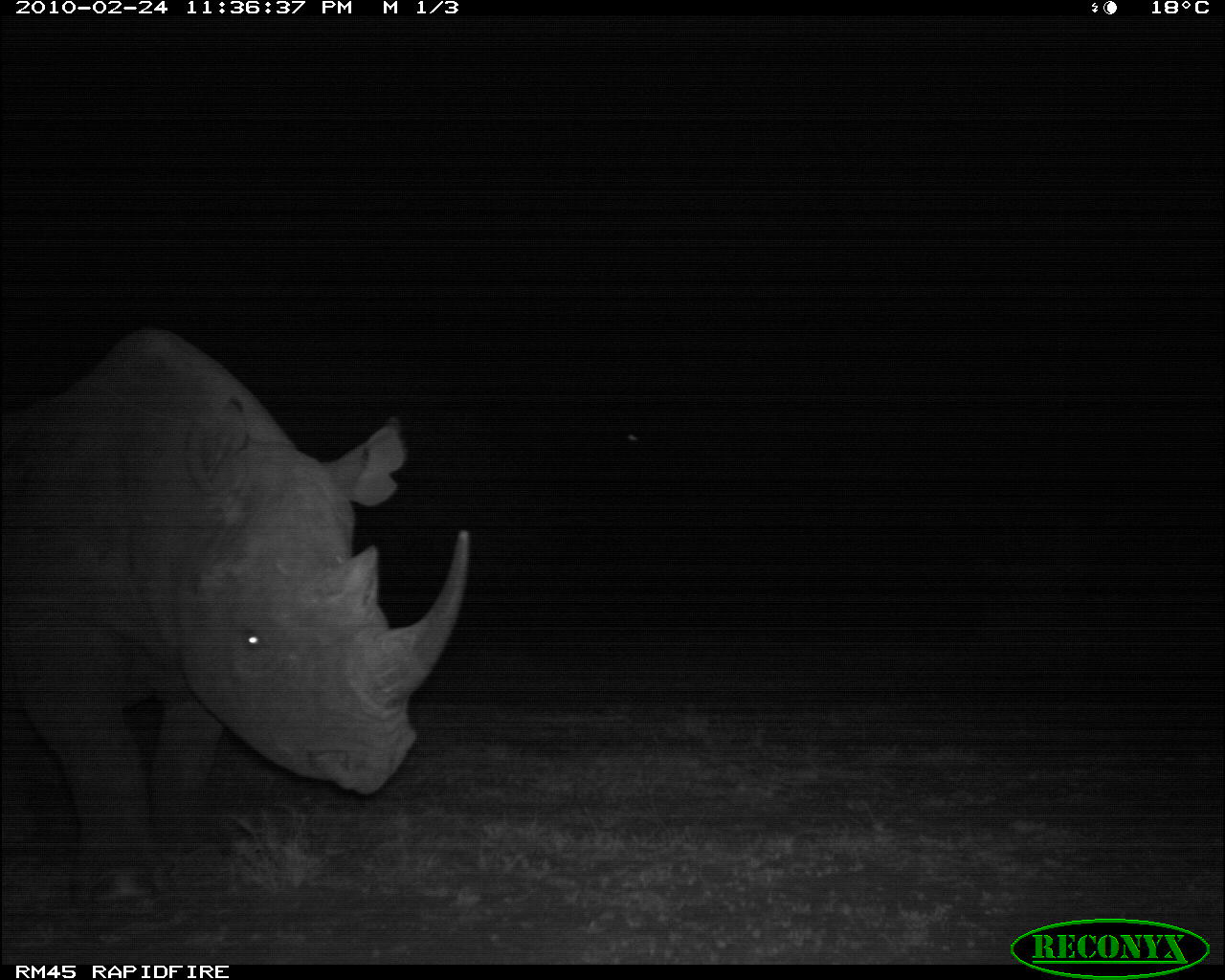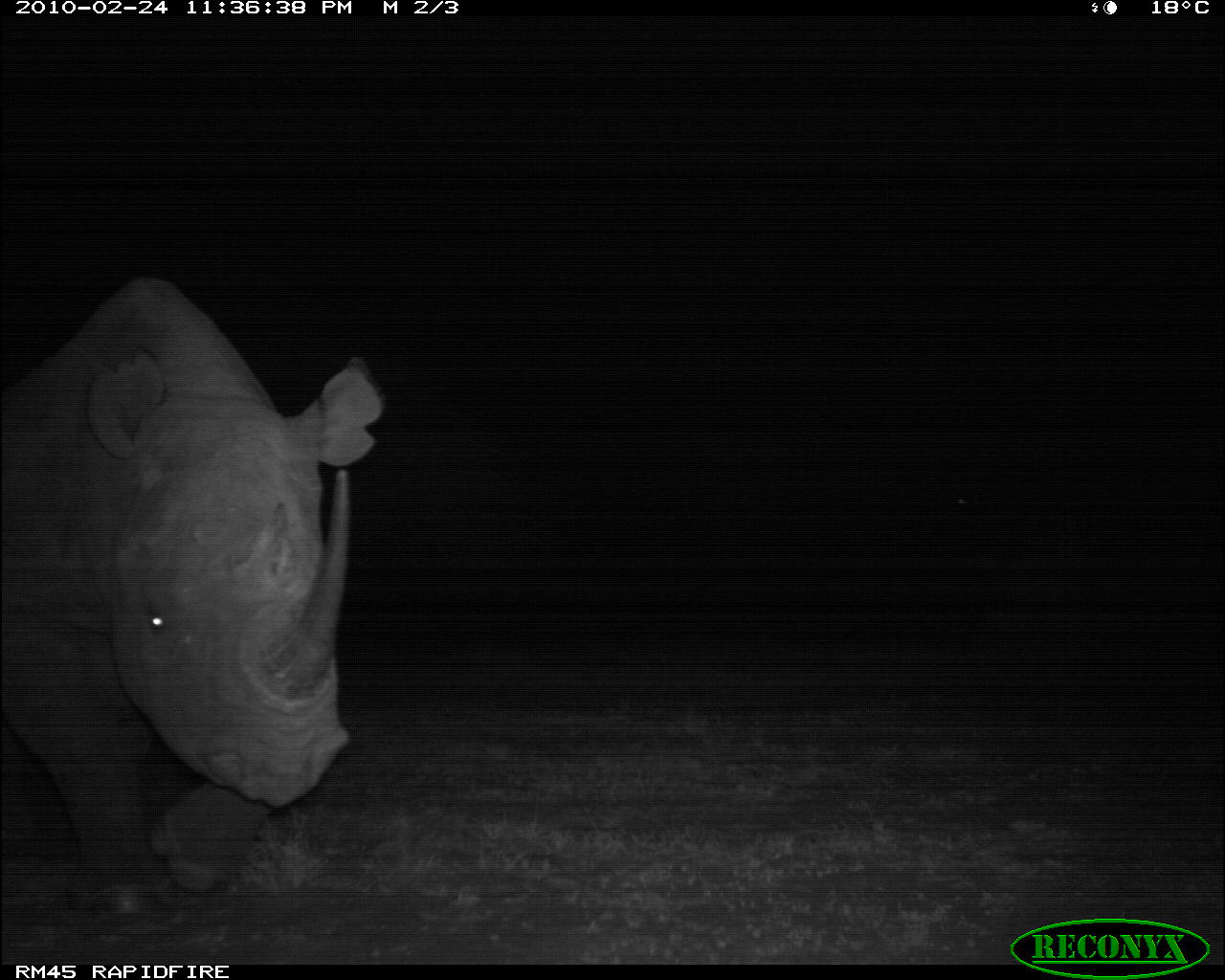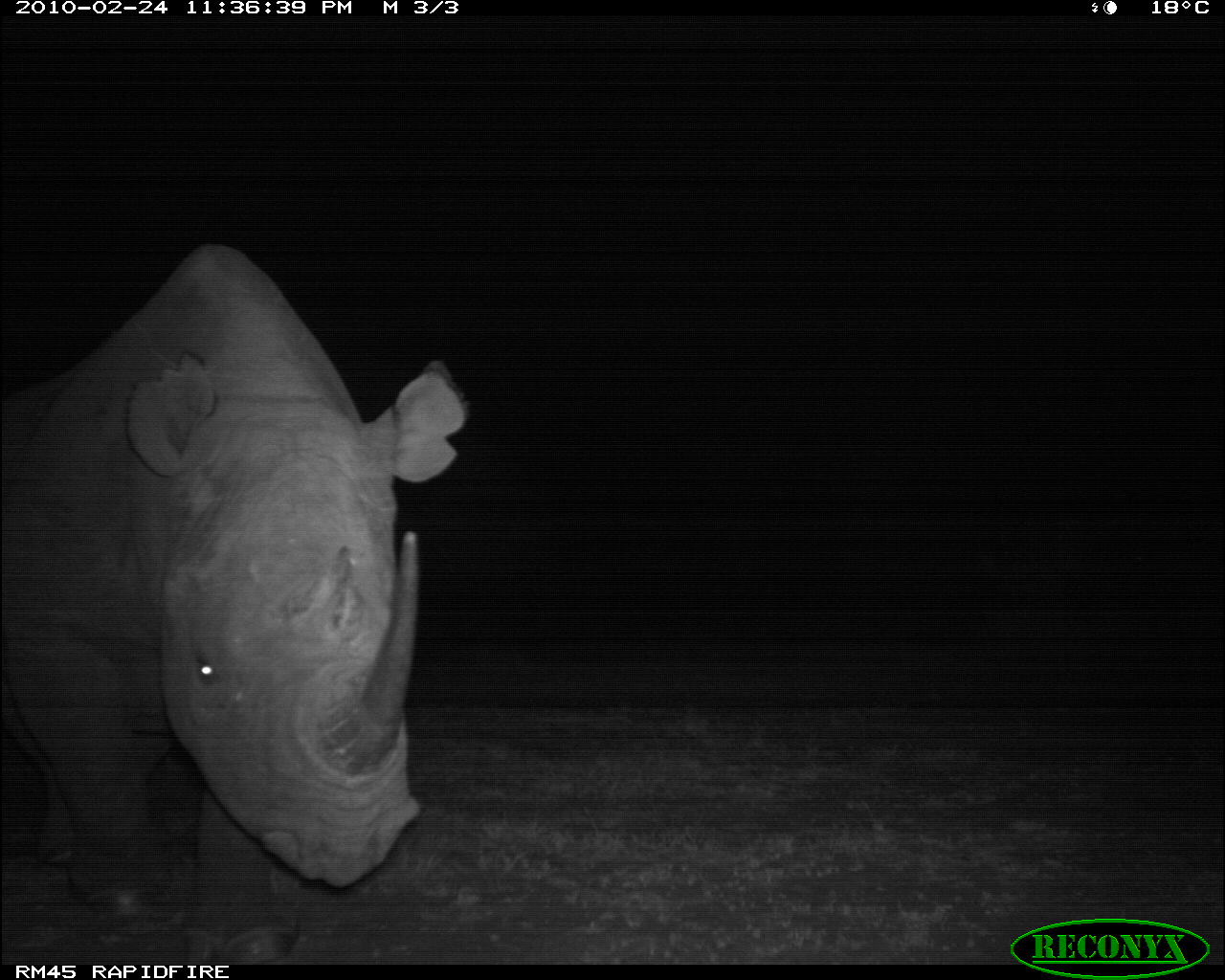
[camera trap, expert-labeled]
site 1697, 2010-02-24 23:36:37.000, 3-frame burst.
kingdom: Animalia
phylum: Chordata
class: Mammalia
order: Perissodactyla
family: Rhinocerotidae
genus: Diceros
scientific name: Diceros bicornis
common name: black rhinoceros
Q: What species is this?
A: Diceros bicornis (black rhinoceros).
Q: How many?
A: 1.